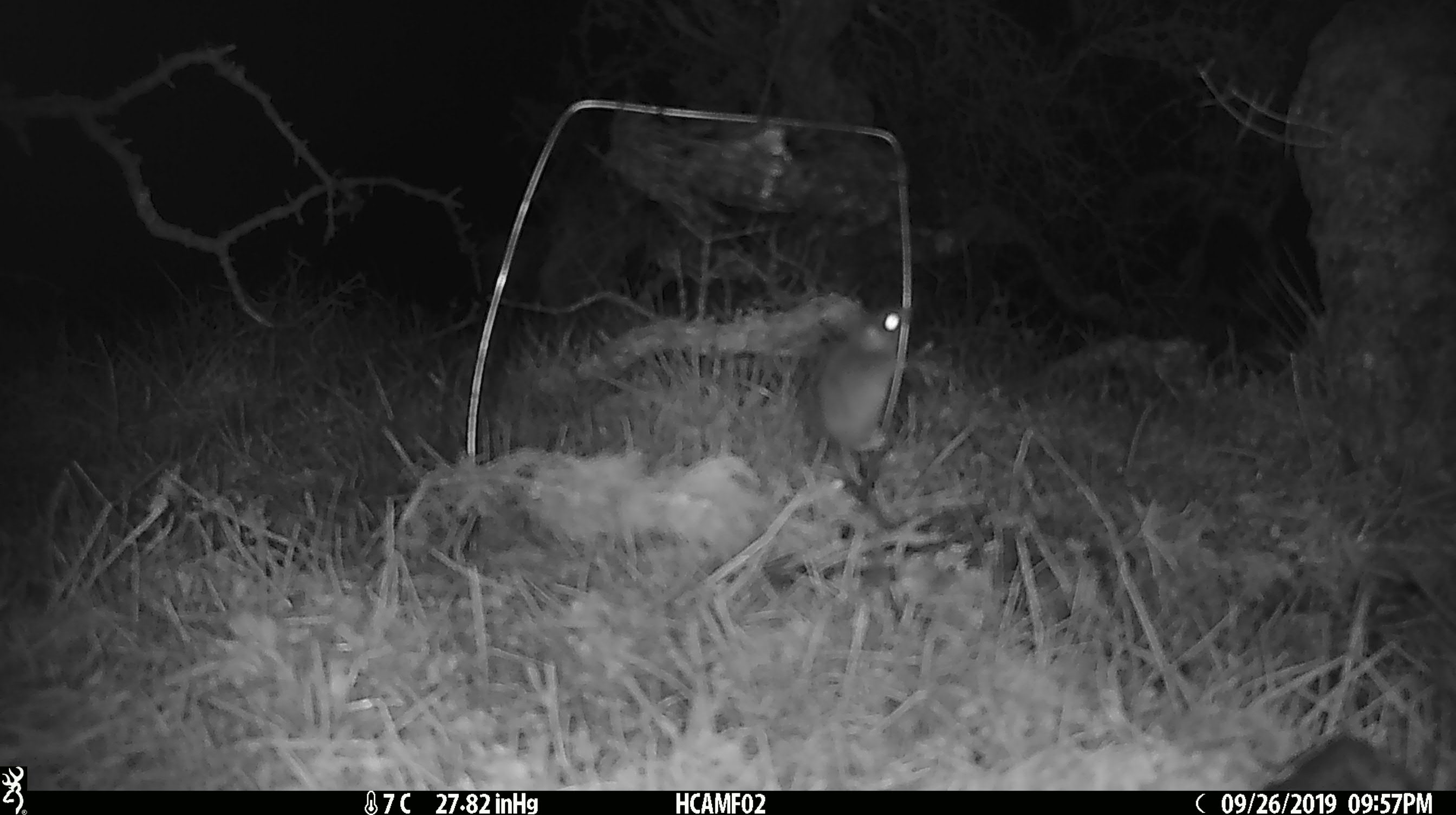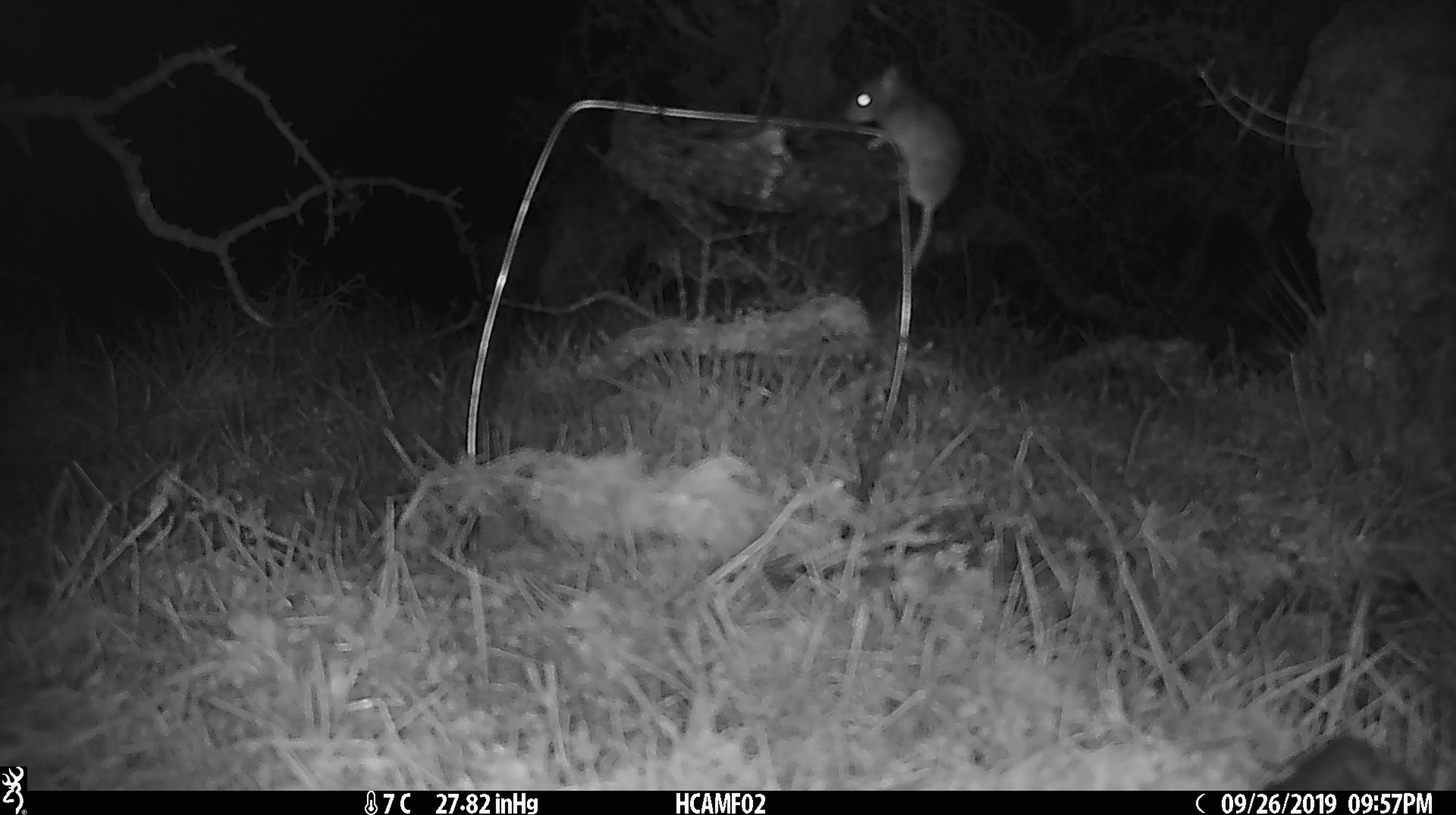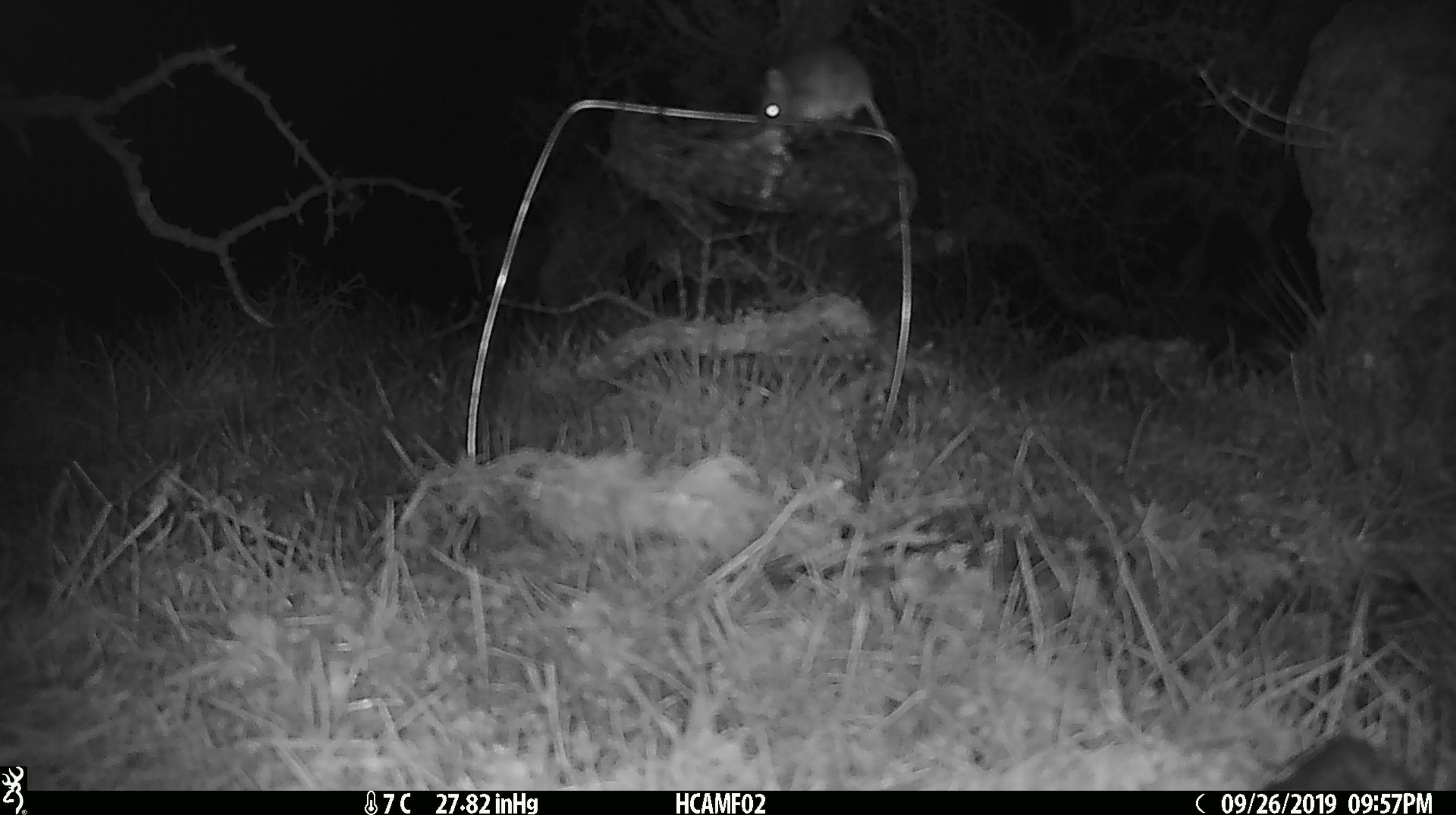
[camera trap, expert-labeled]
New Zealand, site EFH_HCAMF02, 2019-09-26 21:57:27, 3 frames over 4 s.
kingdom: Animalia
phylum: Chordata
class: Mammalia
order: Rodentia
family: Muridae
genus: Mus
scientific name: Mus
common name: mouse